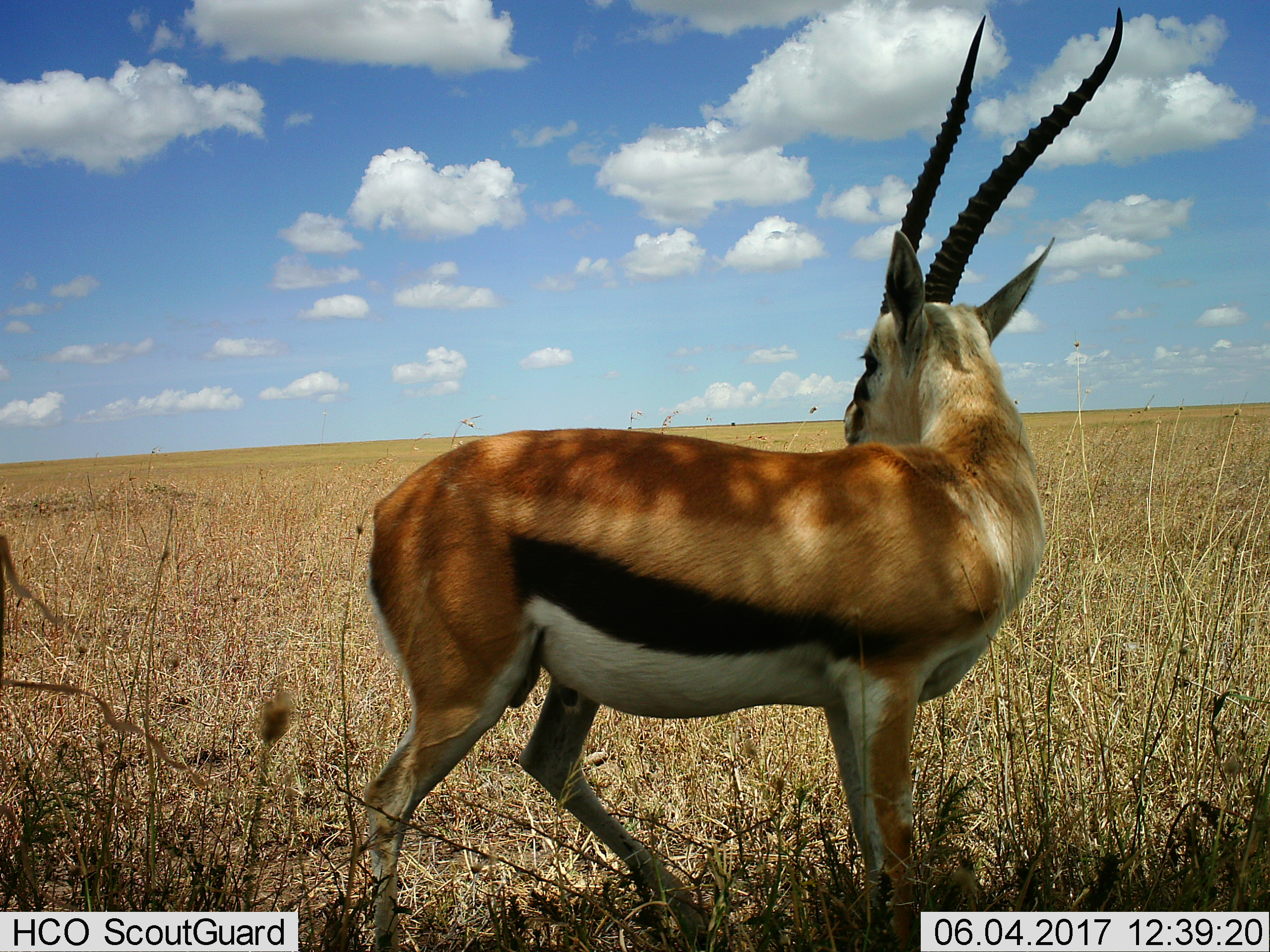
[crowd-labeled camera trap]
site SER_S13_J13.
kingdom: Animalia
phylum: Chordata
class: Mammalia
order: Artiodactyla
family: Bovidae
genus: Eudorcas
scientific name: Eudorcas thomsonii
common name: thomson's gazelle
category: gazellethomsons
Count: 1.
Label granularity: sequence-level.